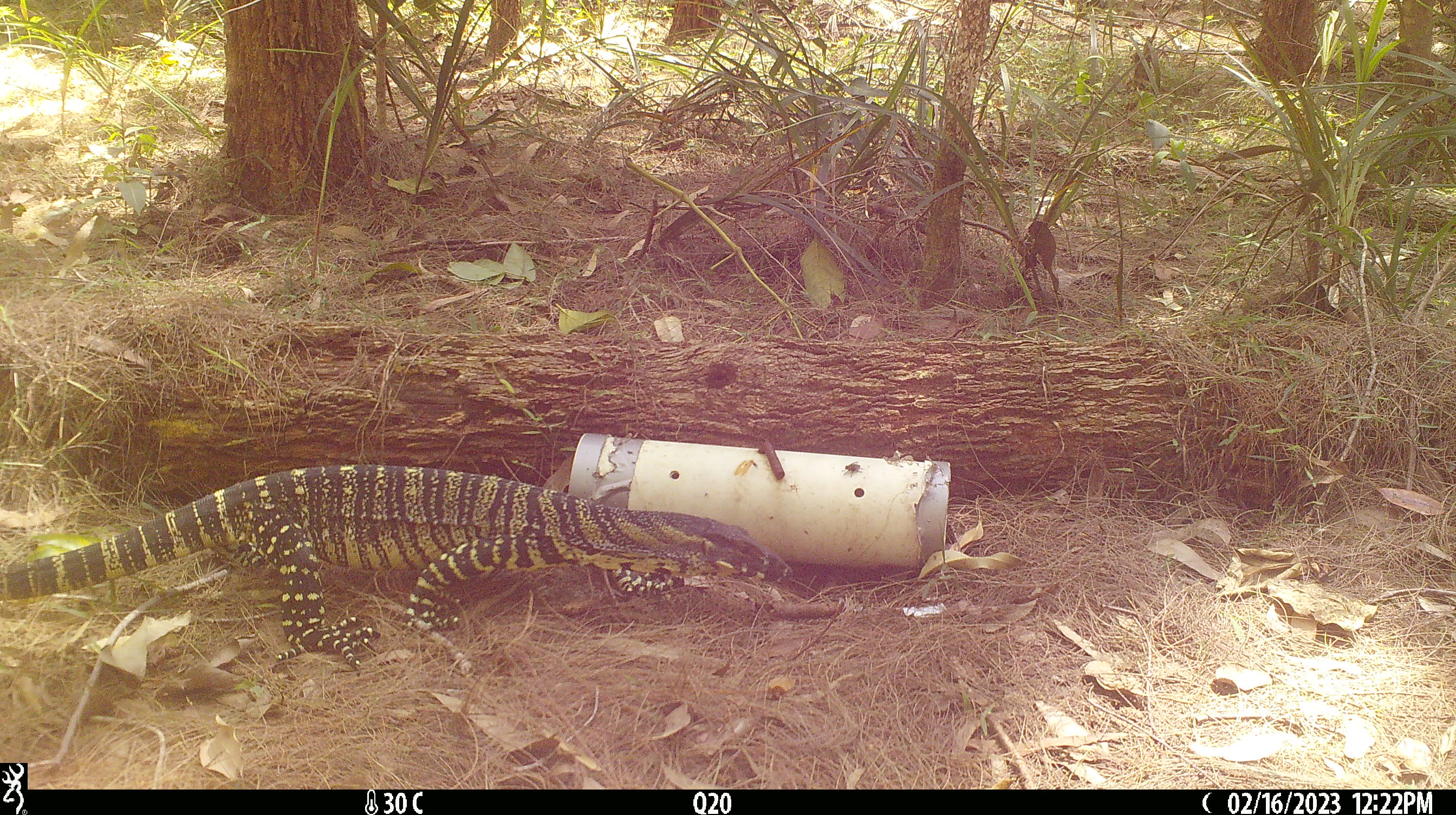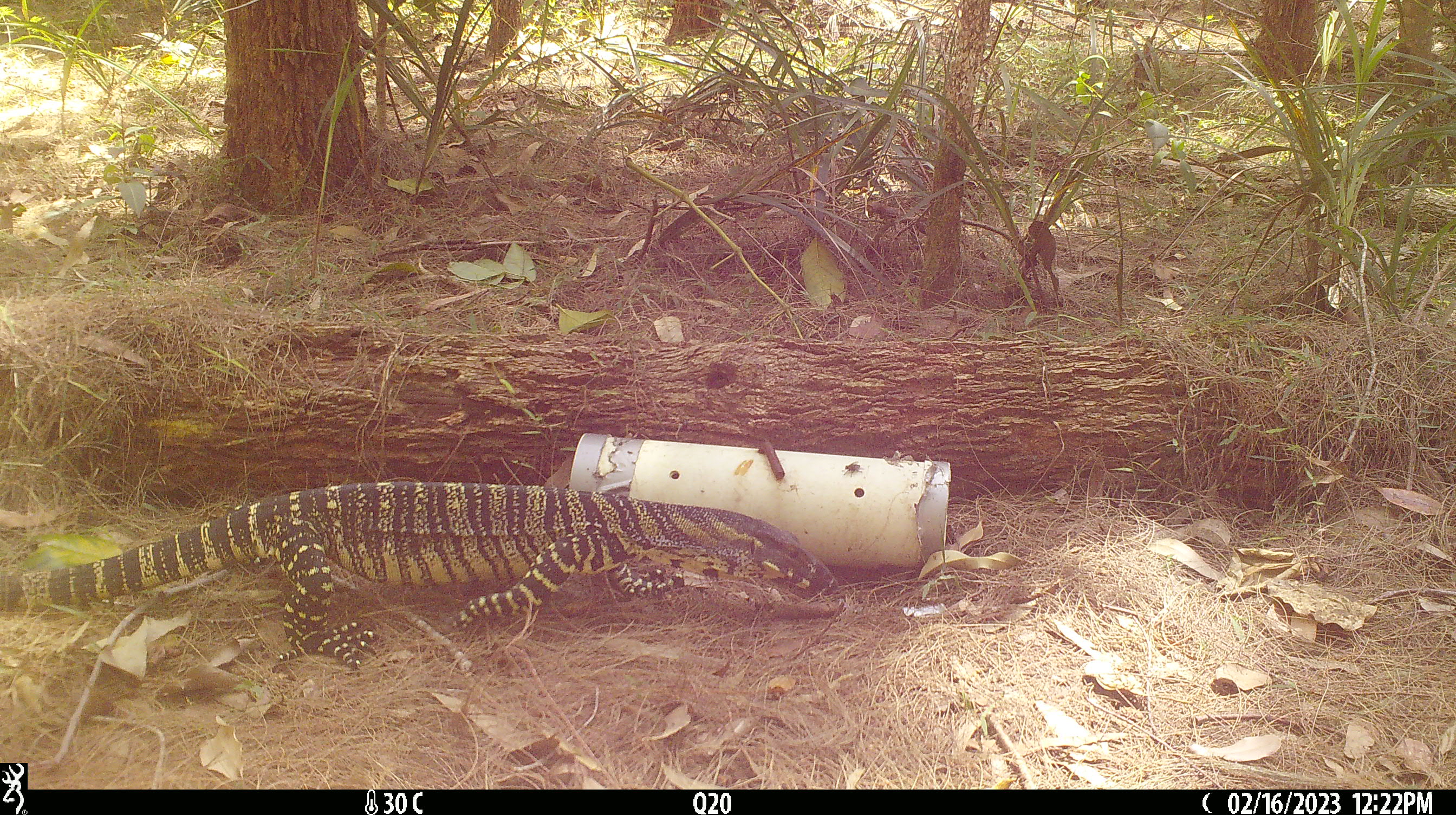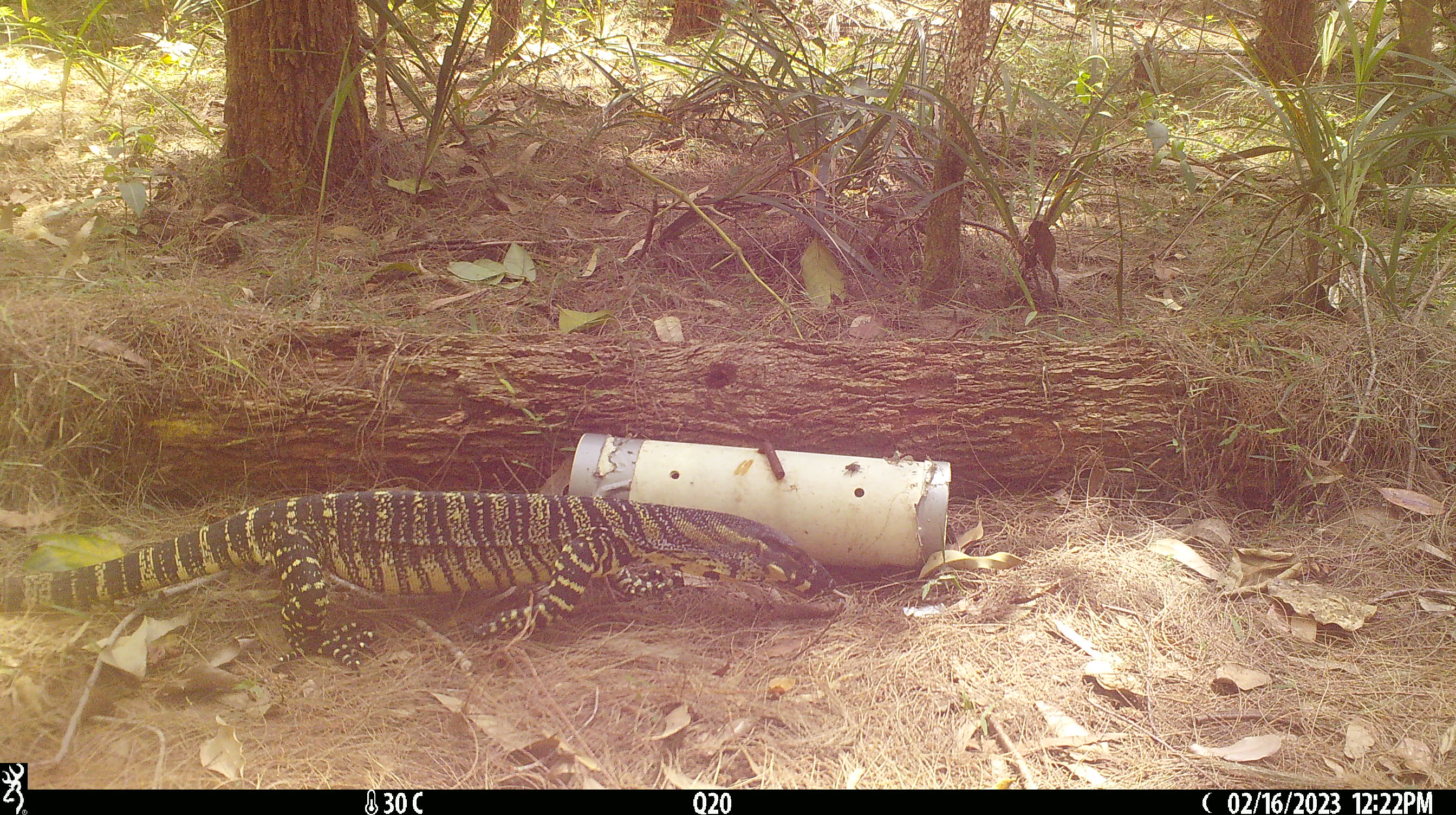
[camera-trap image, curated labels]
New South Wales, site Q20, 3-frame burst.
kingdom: Animalia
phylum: Chordata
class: Reptilia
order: Squamata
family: Varanidae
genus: Varanus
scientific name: Varanus varius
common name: lace monitor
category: goanna